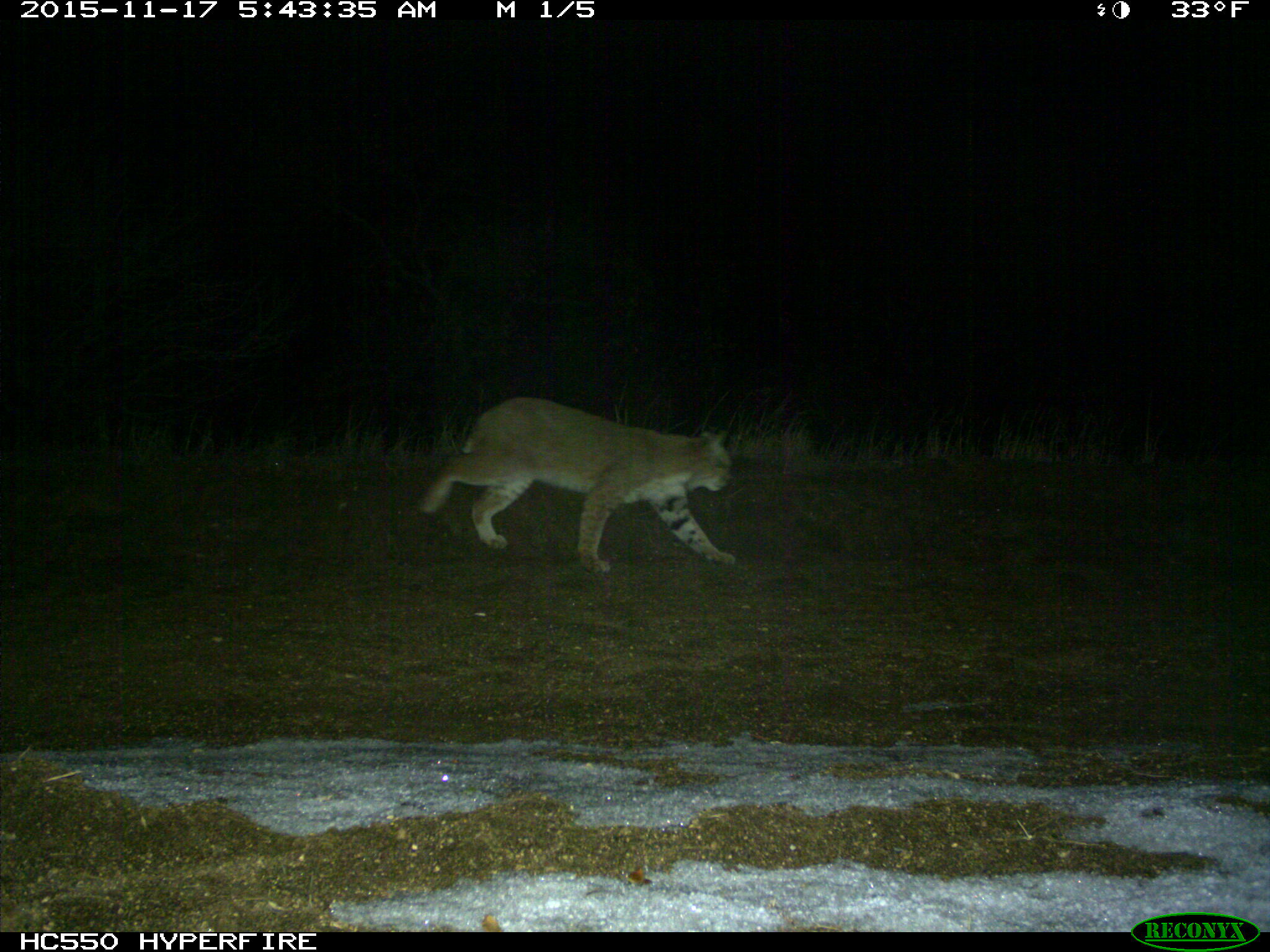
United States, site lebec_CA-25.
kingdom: Animalia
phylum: Chordata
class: Mammalia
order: Carnivora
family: Felidae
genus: Lynx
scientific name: Lynx rufus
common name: bobcat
Lynx rufus (bobcat).